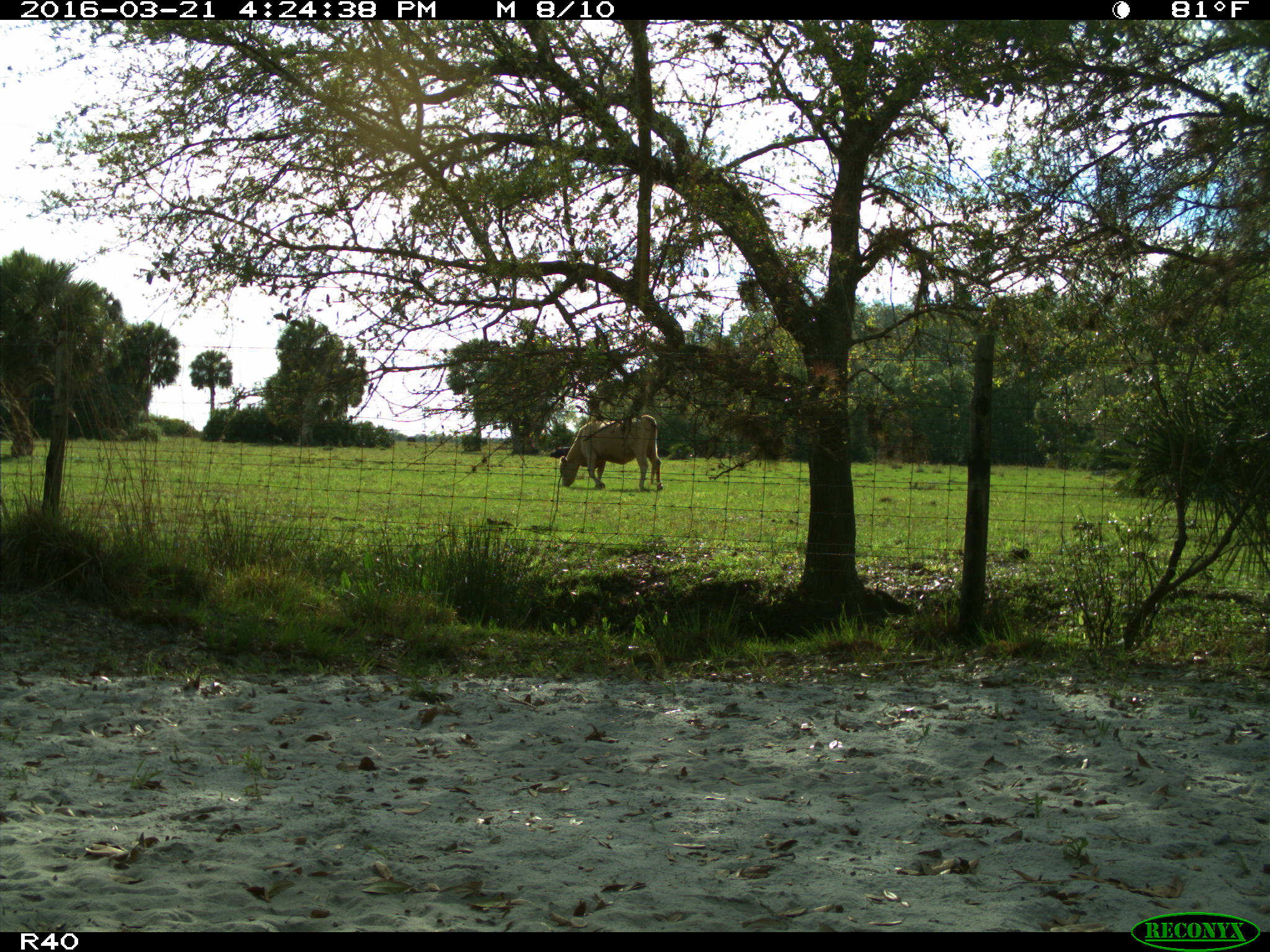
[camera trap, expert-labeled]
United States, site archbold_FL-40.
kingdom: Animalia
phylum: Chordata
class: Mammalia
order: Artiodactyla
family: Bovidae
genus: Bos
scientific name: Bos taurus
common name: domestic cow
Bos taurus (domestic cow).